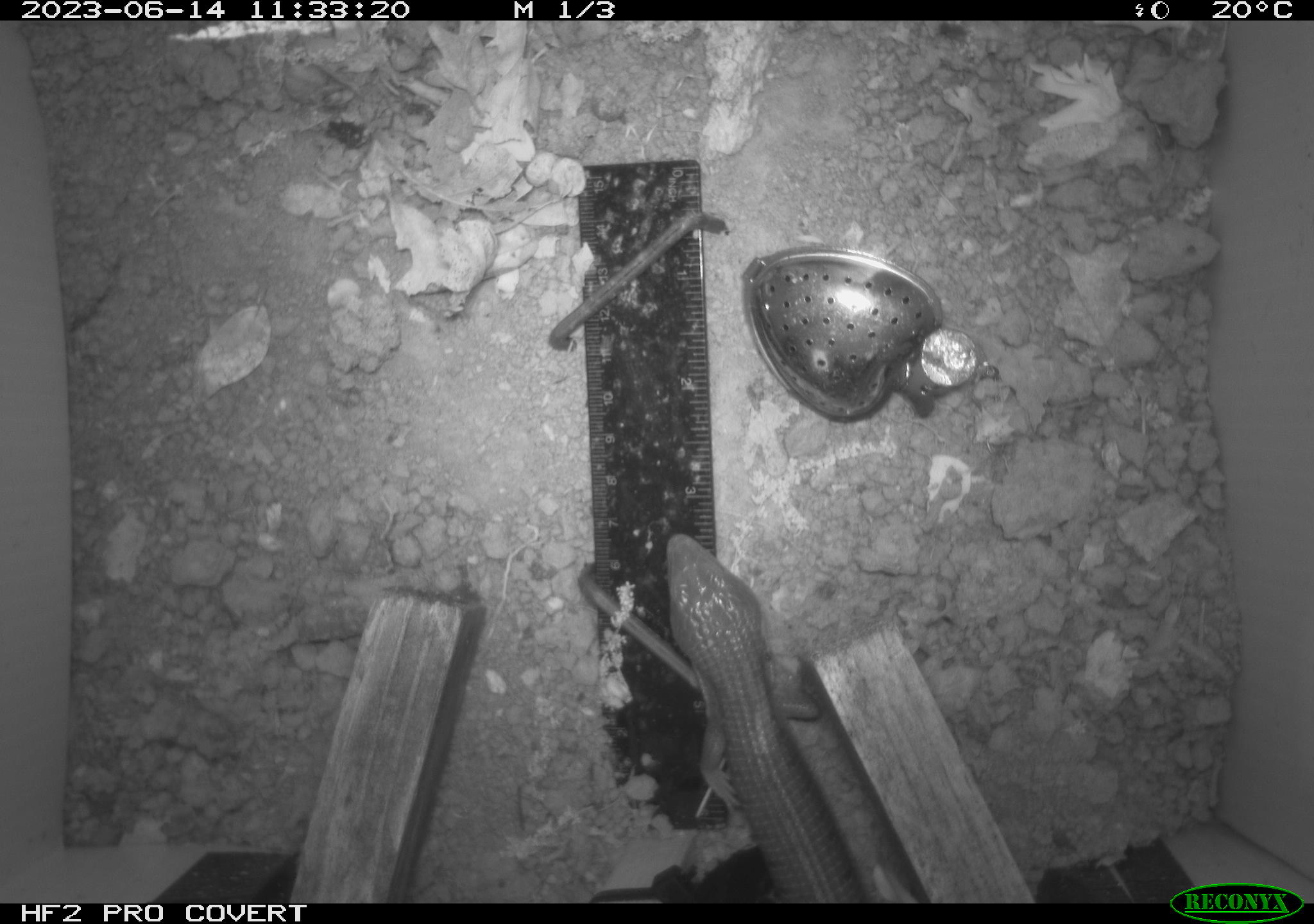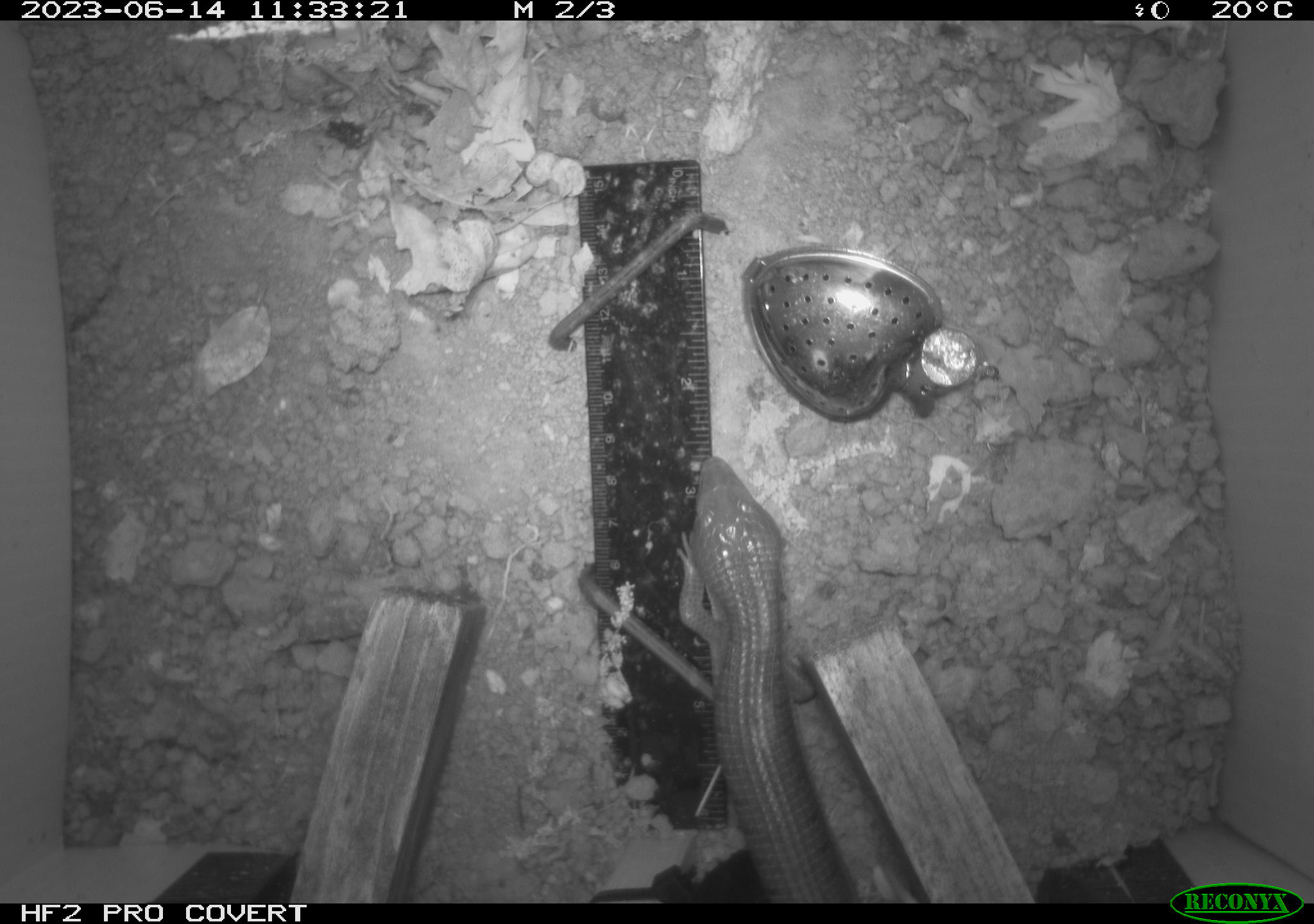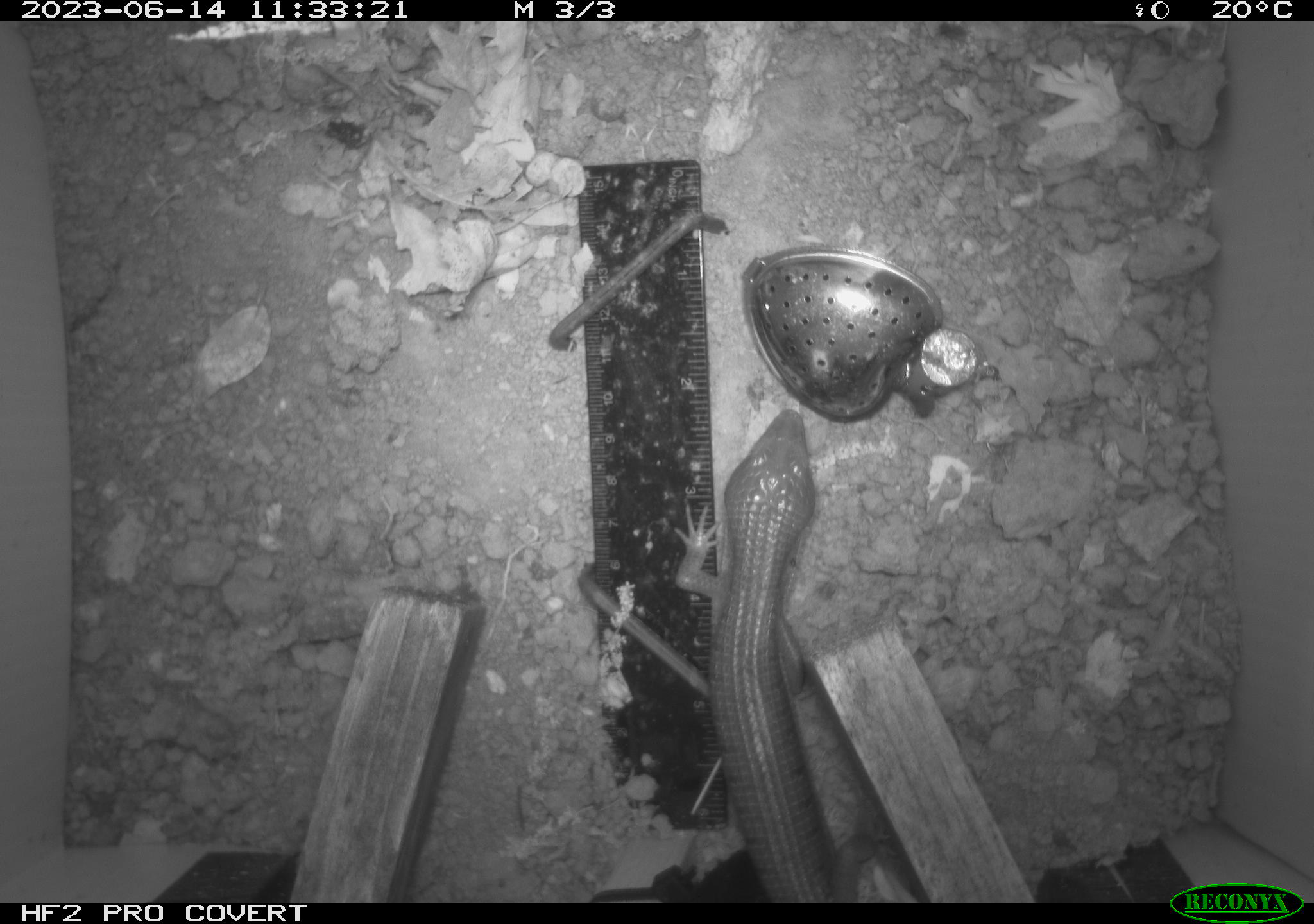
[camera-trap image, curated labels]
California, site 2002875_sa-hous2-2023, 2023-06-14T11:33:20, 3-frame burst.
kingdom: Animalia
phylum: Chordata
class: Reptilia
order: Squamata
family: Anguidae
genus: Elgaria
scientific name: Elgaria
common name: alligator lizards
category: elgaria species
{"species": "elgaria species (alligator lizards) (Elgaria)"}